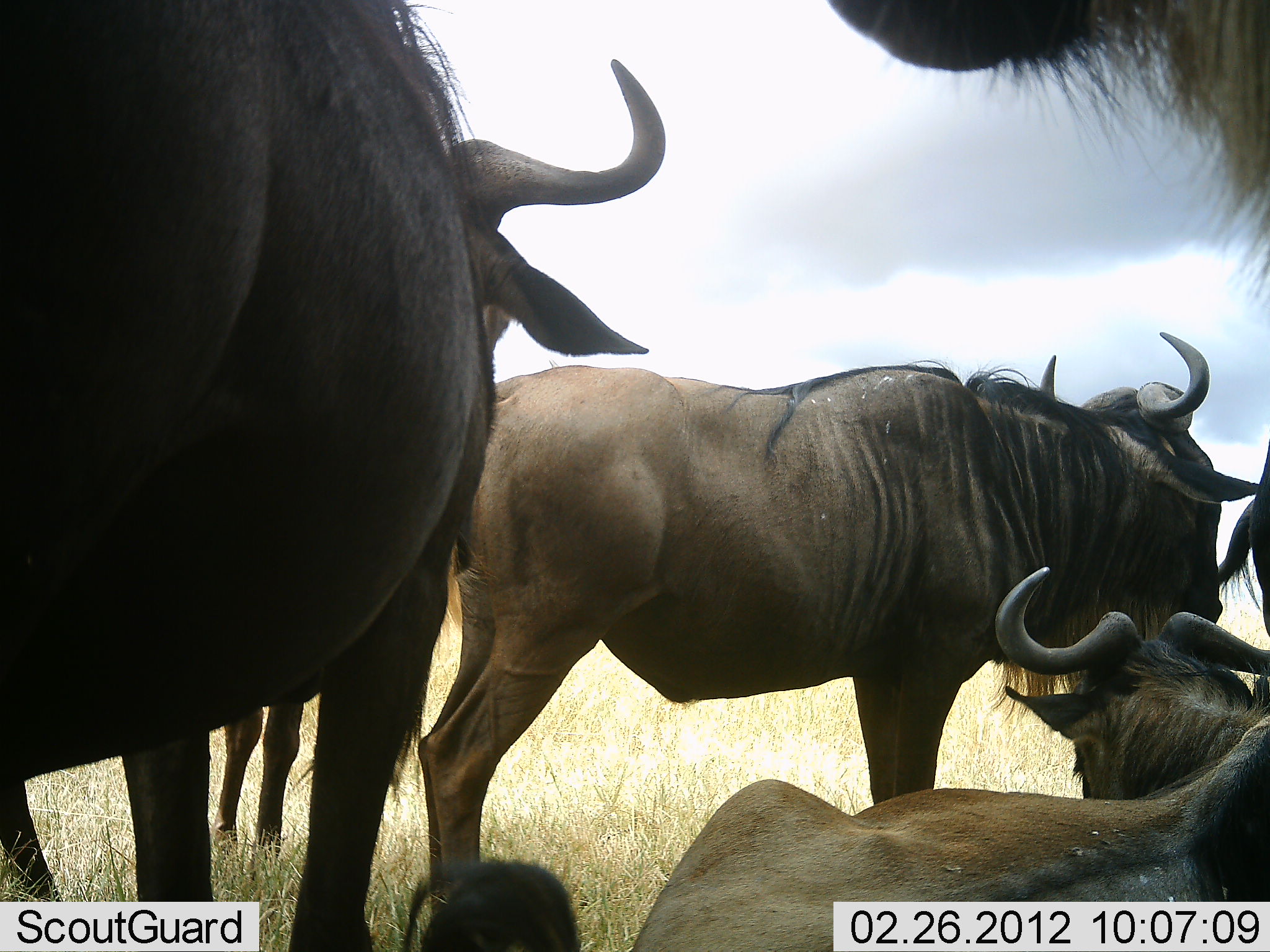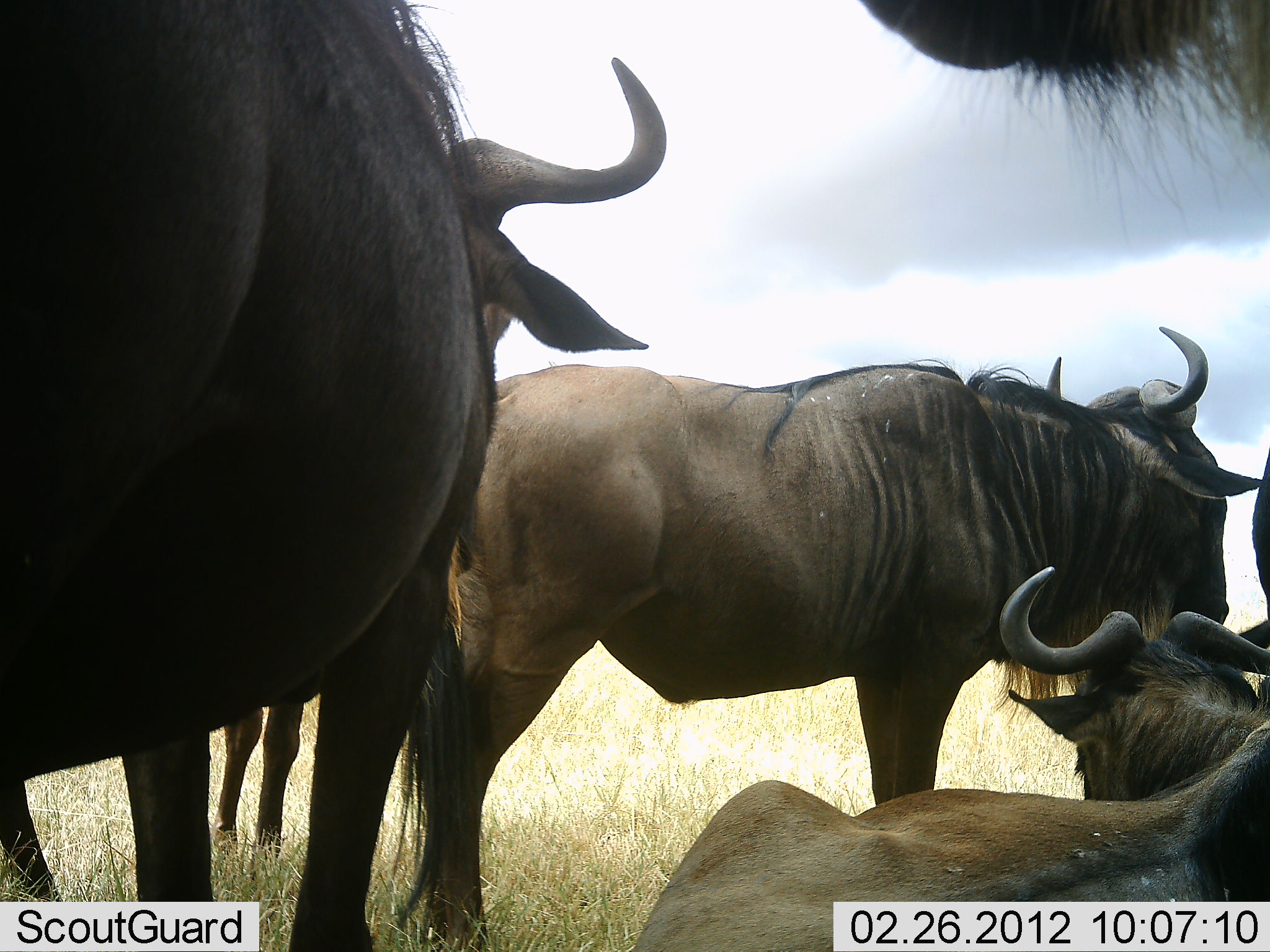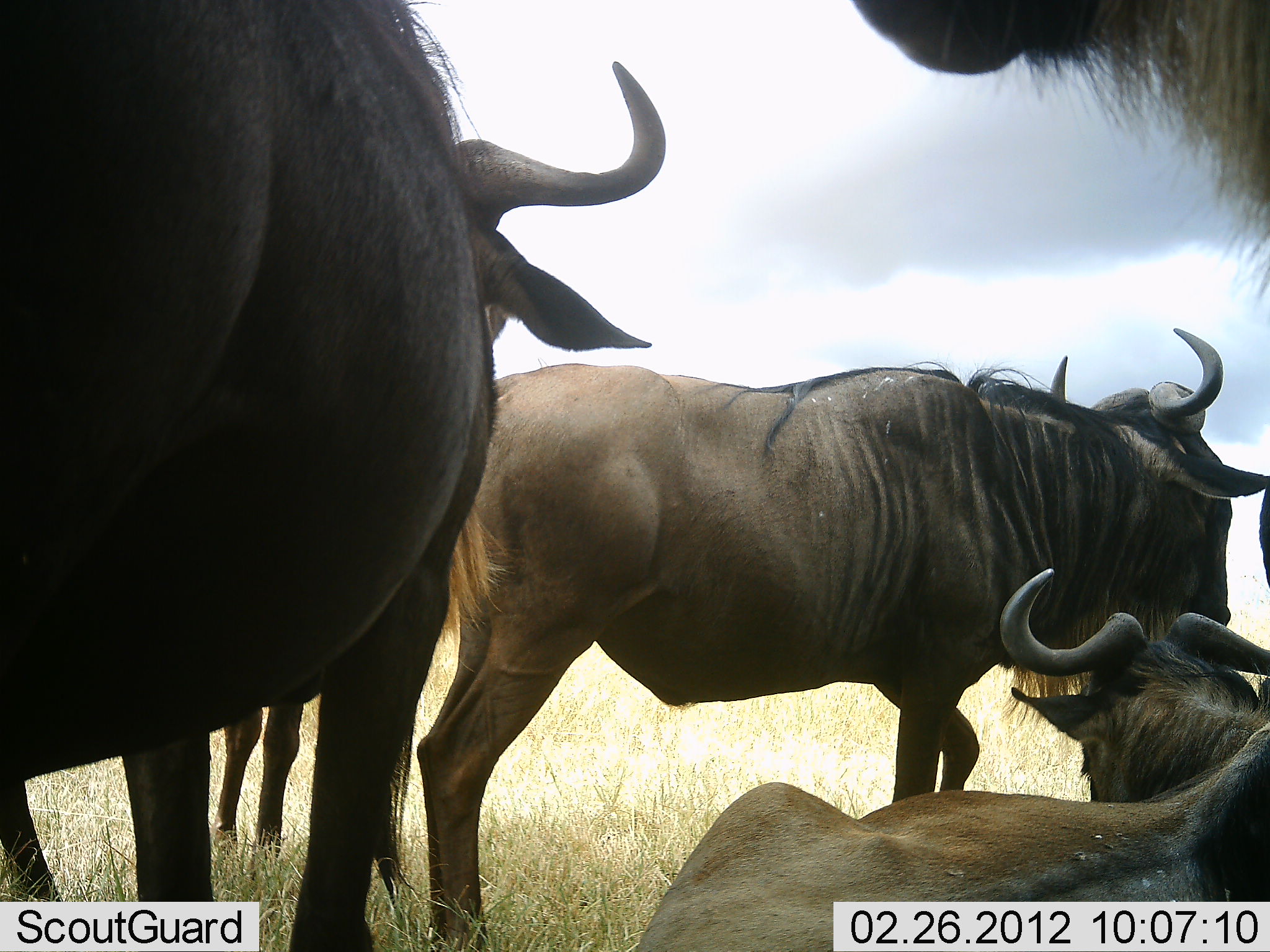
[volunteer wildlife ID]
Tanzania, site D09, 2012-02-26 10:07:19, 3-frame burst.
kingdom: Animalia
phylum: Chordata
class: Mammalia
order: Artiodactyla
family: Bovidae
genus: Connochaetes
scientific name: Connochaetes taurinus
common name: blue wildebeest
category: wildebeest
Wildebeest (blue wildebeest) (Connochaetes taurinus), count 6. Behavior (volunteer vote fractions): standing 78%, resting 100%, moving 6%, interacting 0%. Young present (vote fraction): 6%. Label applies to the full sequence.